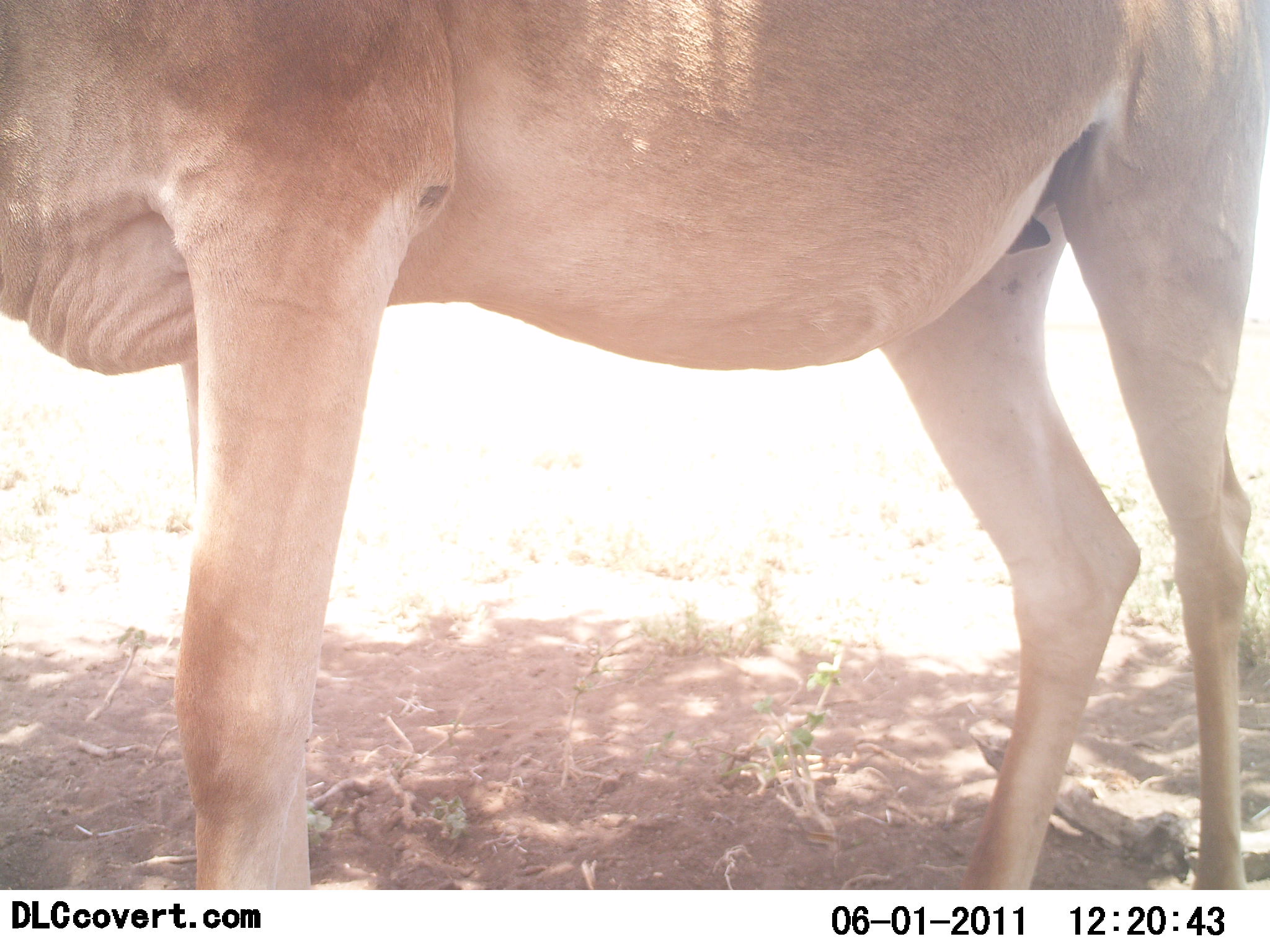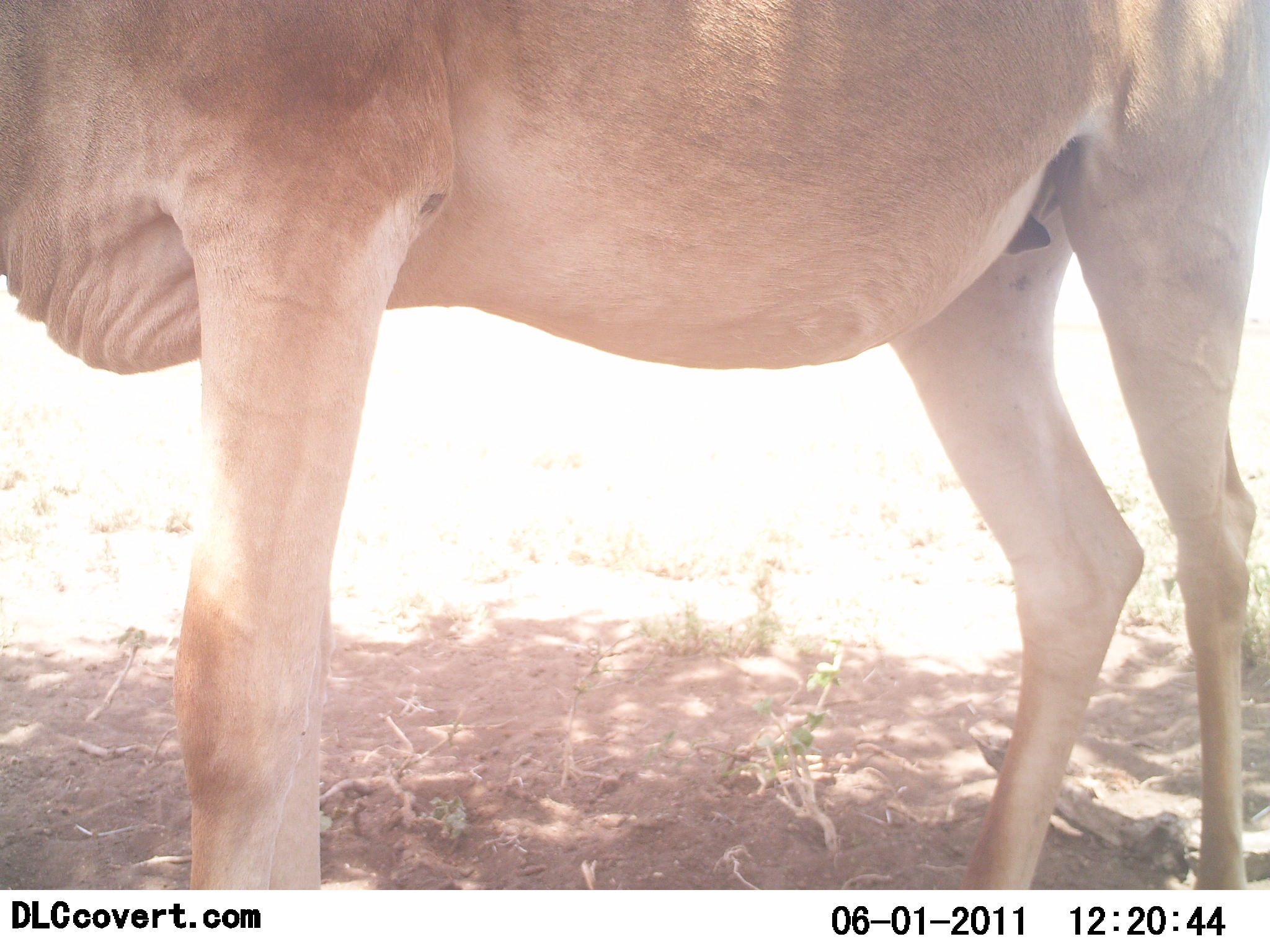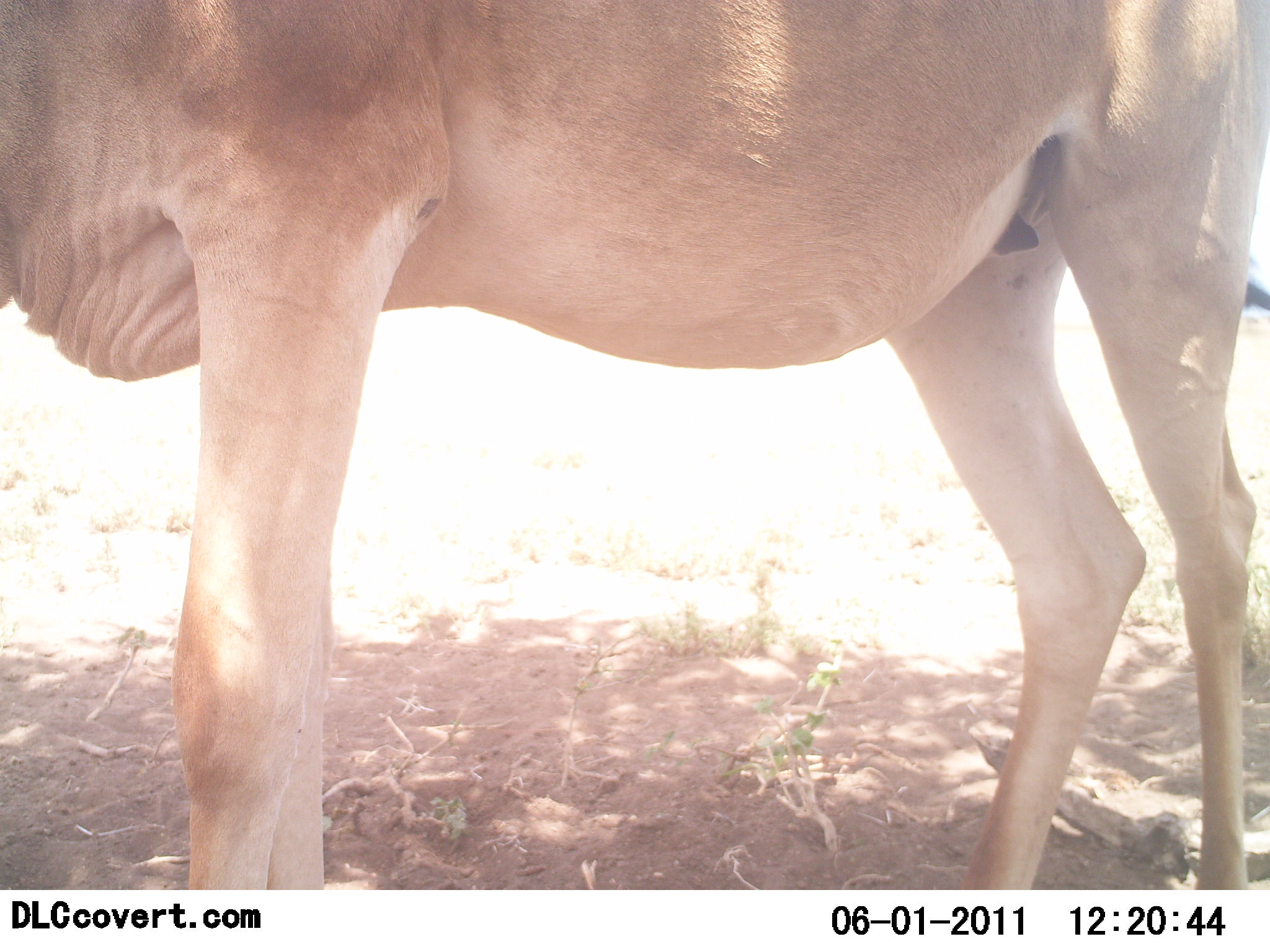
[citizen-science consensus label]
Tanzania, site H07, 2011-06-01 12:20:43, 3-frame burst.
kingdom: Animalia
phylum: Chordata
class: Mammalia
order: Artiodactyla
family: Bovidae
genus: Alcelaphus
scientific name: Alcelaphus buselaphus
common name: hartebeest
Hartebeest (Alcelaphus buselaphus), count 1. Behavior (volunteer vote fractions): standing 100%, resting 0%, moving 0%, interacting 0%. Young present (vote fraction): 0%. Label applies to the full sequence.